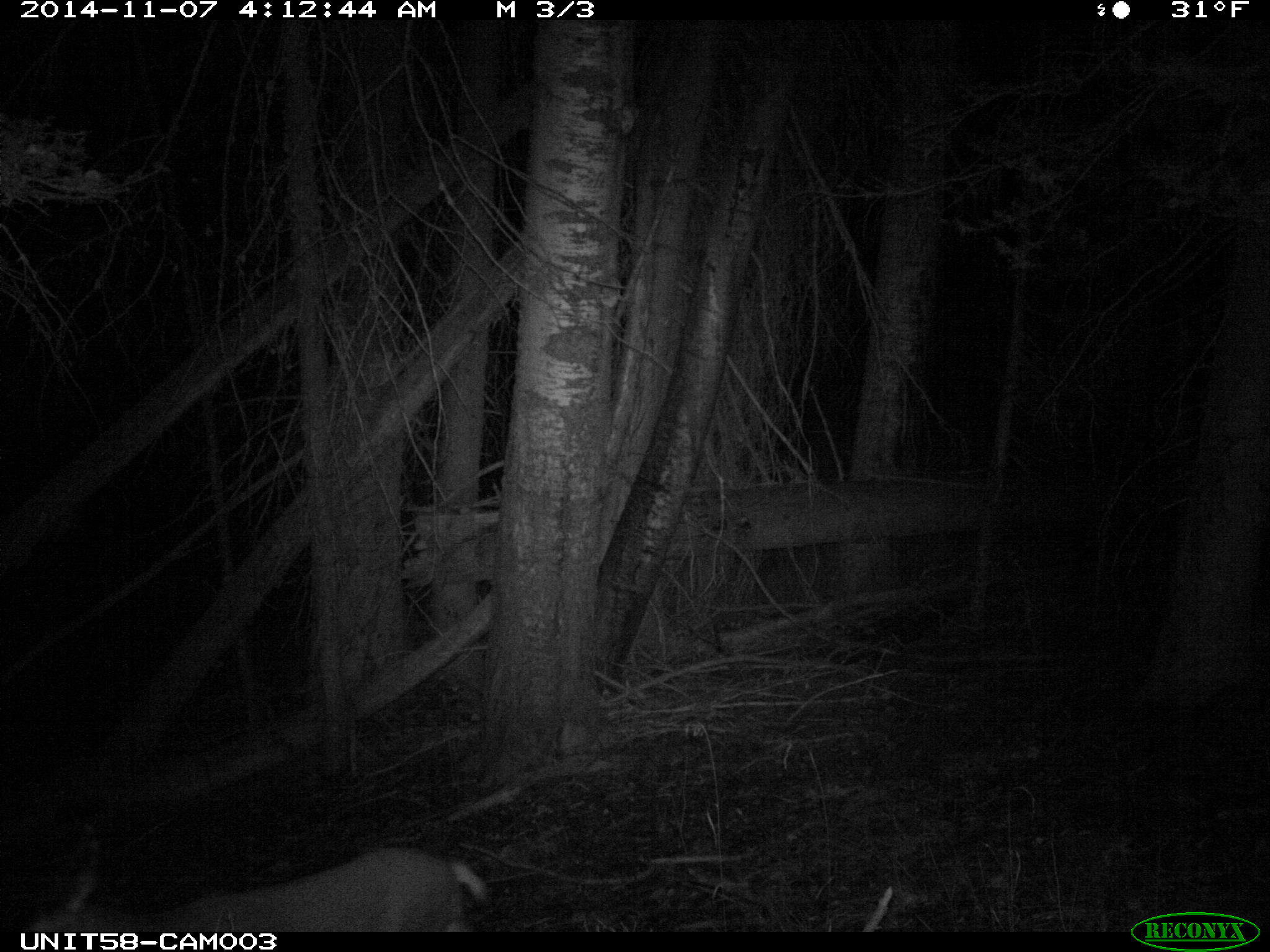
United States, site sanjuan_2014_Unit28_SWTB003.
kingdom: Animalia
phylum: Chordata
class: Mammalia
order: Artiodactyla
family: Cervidae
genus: Odocoileus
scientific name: Odocoileus hemionus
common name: mule deer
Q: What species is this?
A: Odocoileus hemionus (mule deer).